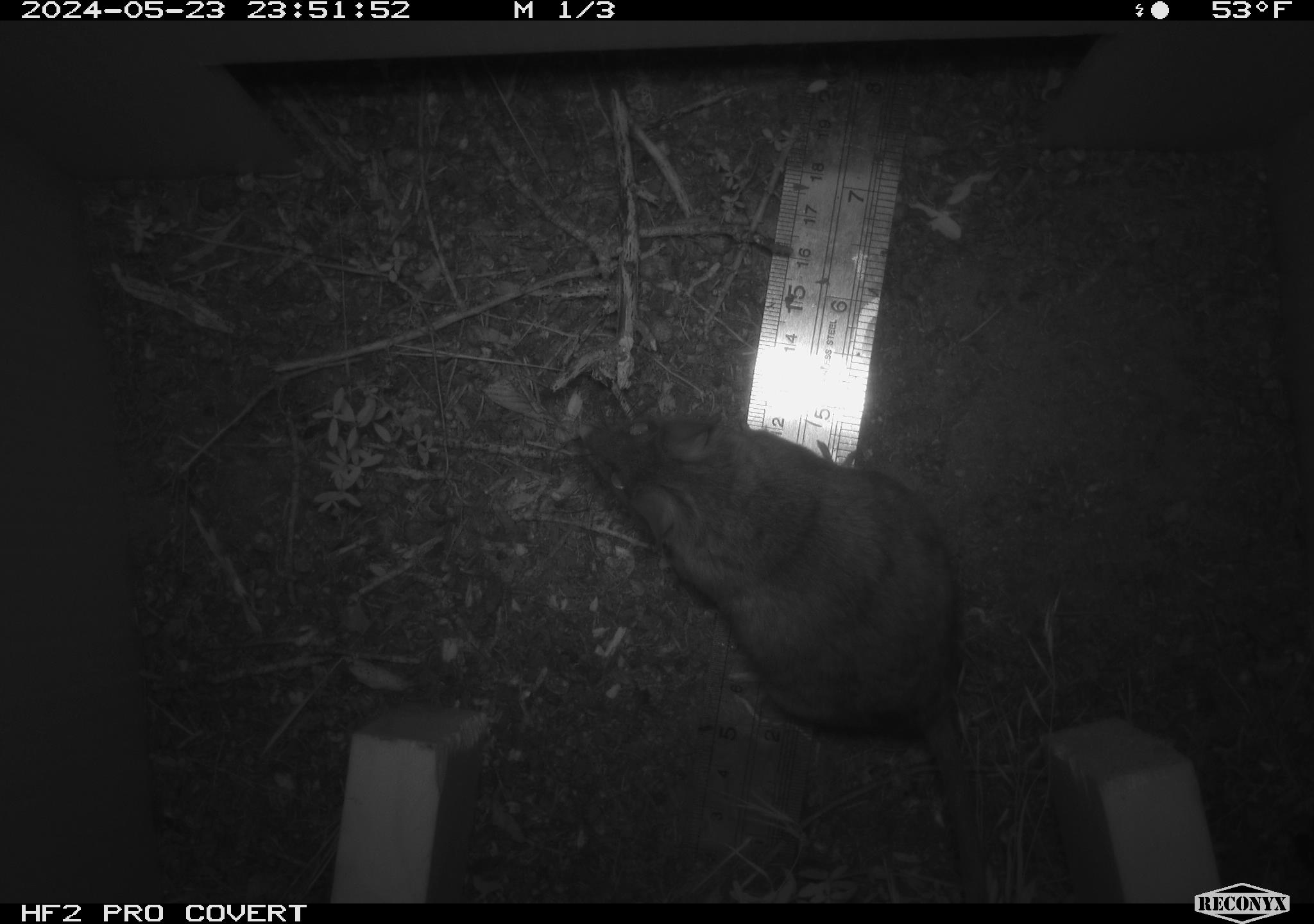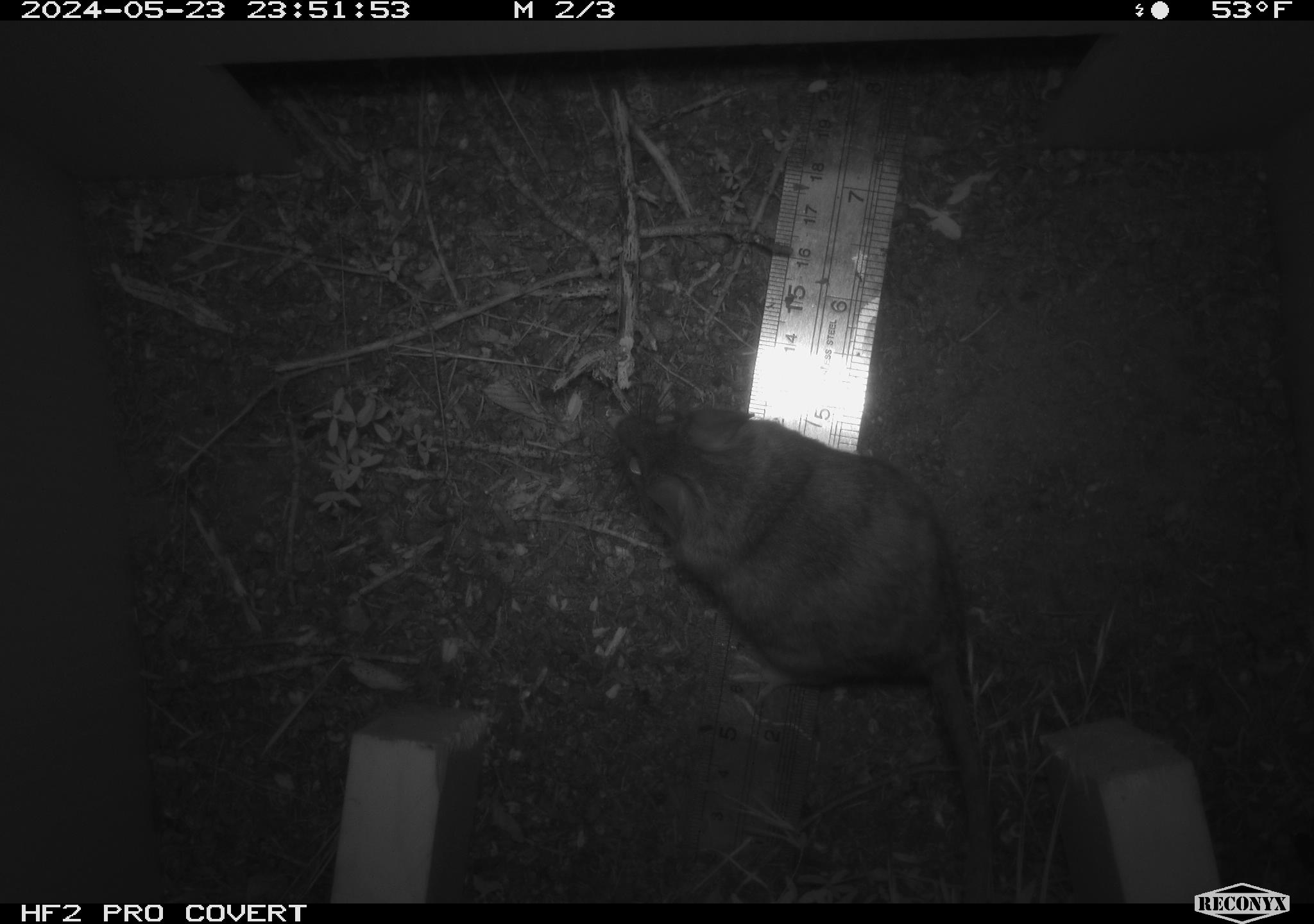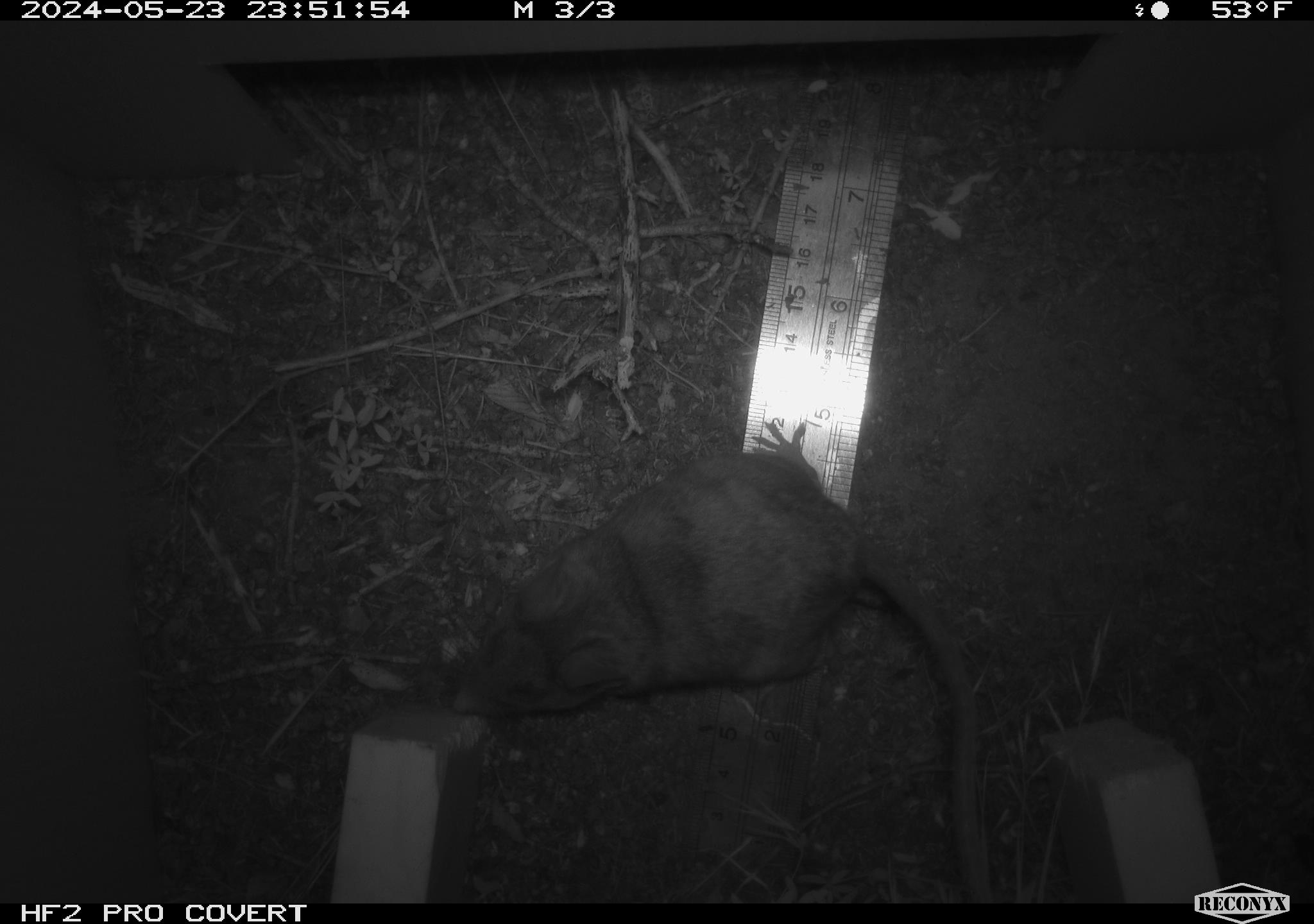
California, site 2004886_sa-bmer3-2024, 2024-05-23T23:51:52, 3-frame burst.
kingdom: Animalia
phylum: Chordata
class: Mammalia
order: Rodentia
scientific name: Rodentia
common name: mouse species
Mouse species (Rodentia).